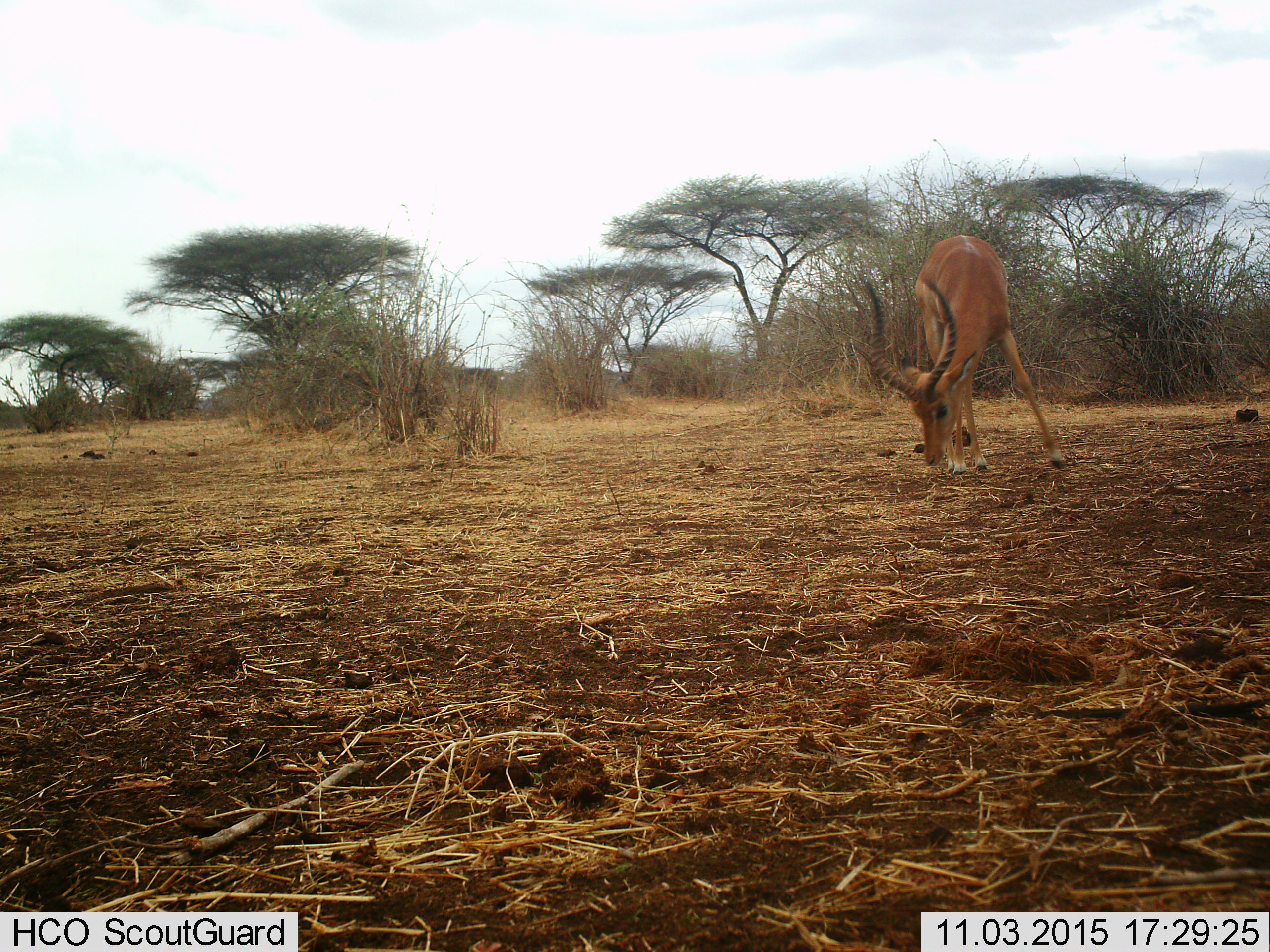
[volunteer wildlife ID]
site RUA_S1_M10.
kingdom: Animalia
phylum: Chordata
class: Mammalia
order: Artiodactyla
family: Bovidae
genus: Aepyceros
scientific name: Aepyceros melampus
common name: impala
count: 1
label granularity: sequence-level